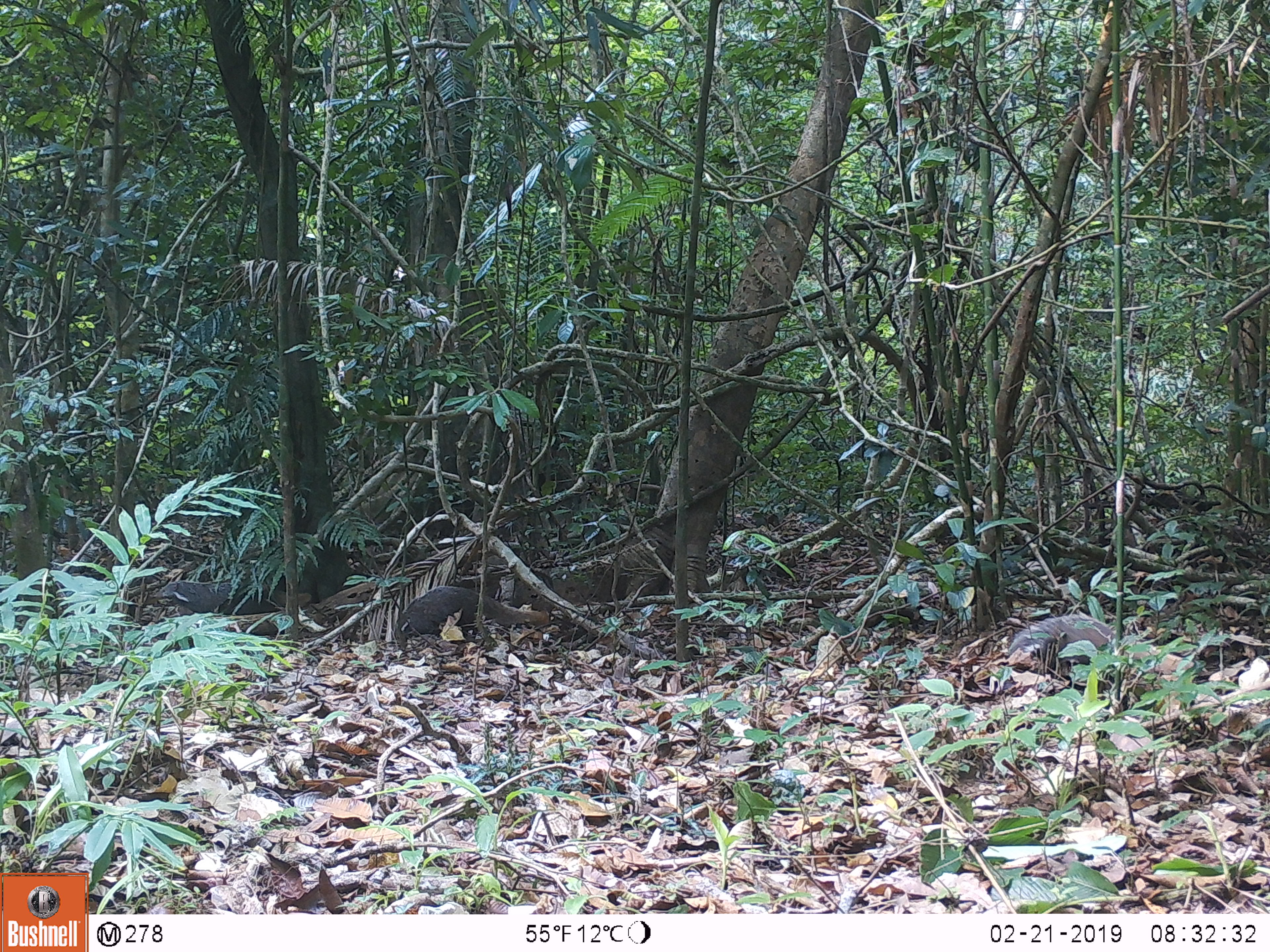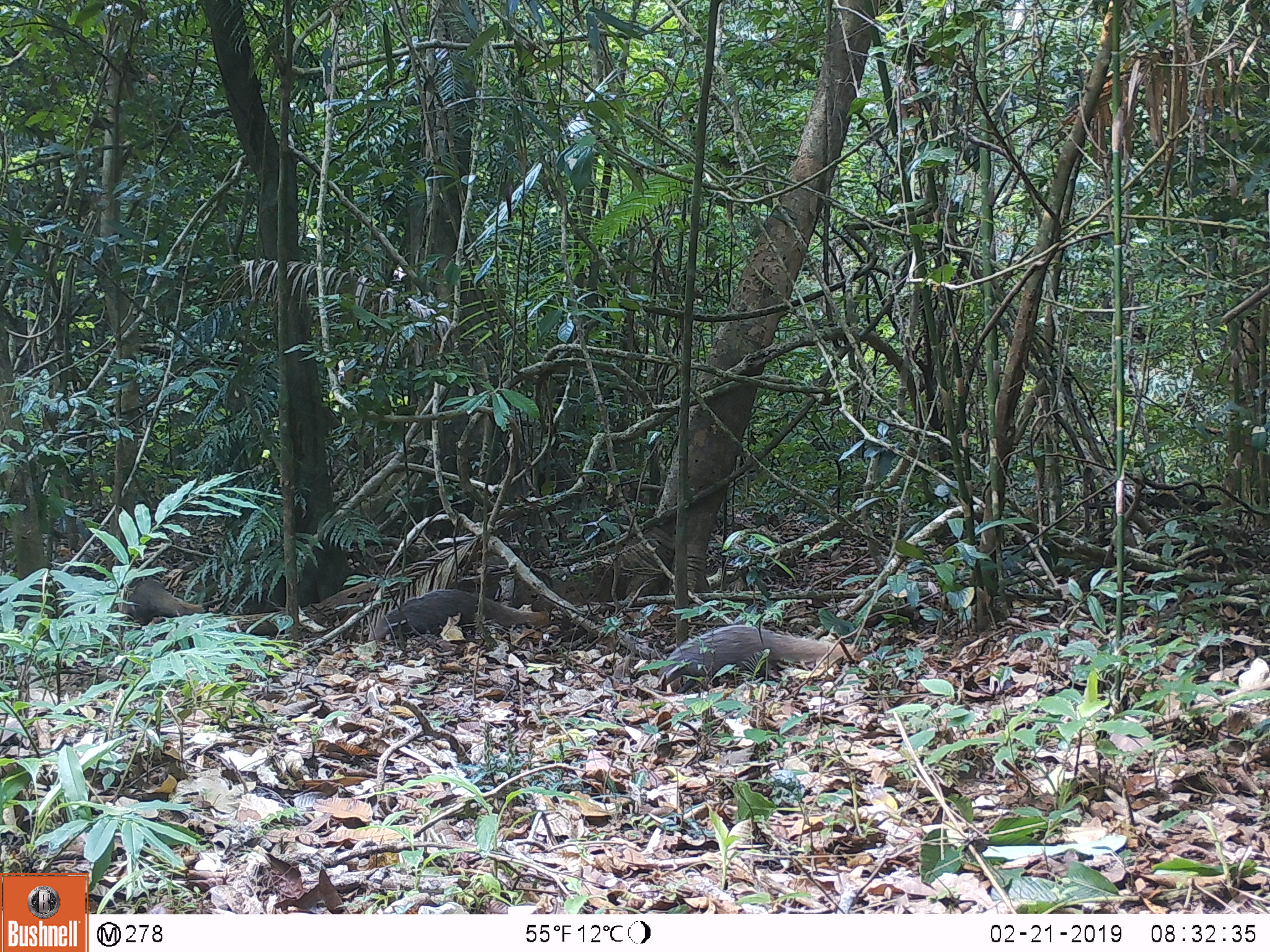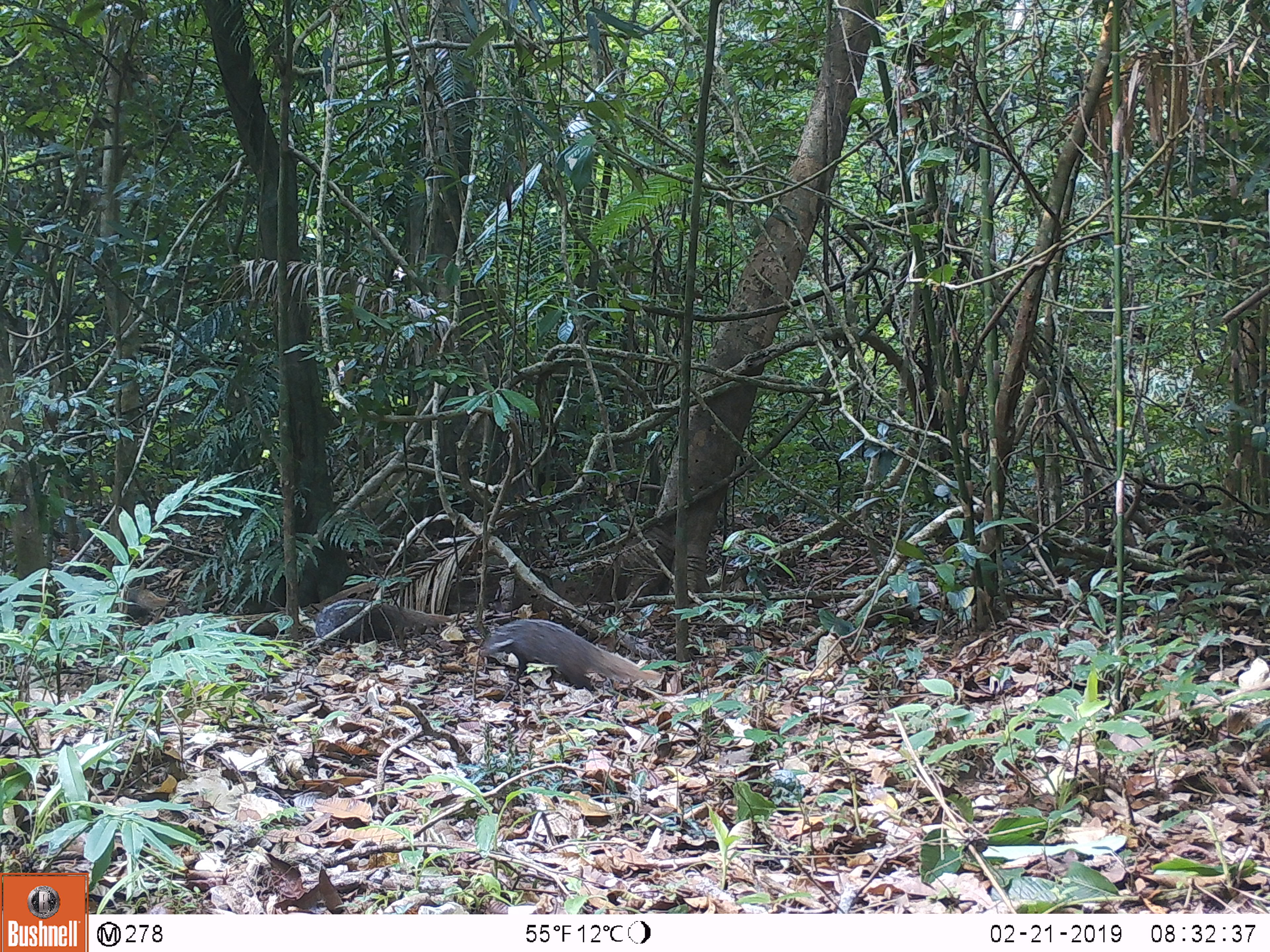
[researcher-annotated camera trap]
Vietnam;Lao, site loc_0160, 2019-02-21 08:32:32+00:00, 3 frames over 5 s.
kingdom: Animalia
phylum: Chordata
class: Mammalia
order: Carnivora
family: Herpestidae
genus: Urva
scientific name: Urva urva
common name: crab-eating mongoose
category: crab eating mongoose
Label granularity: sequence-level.